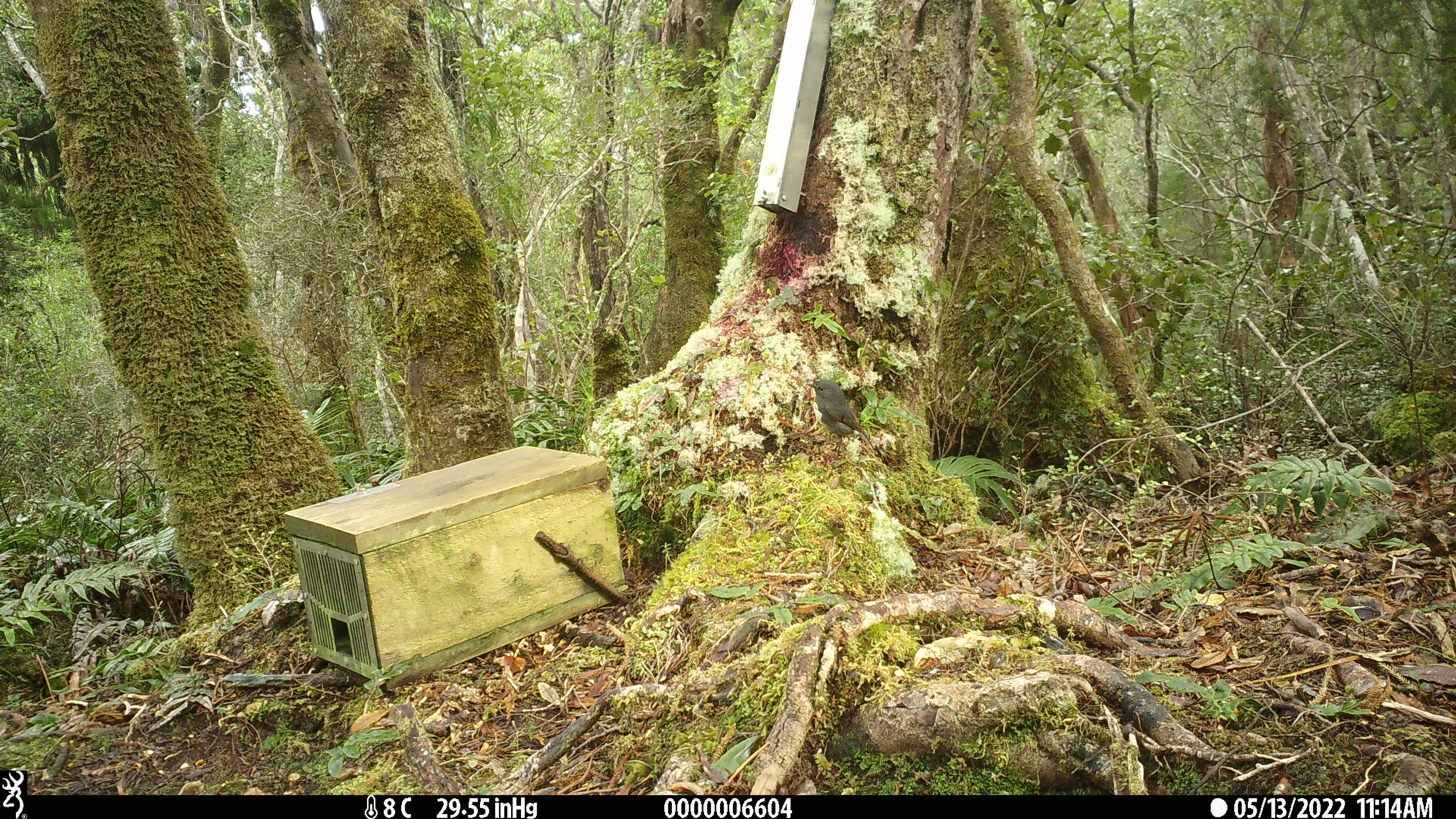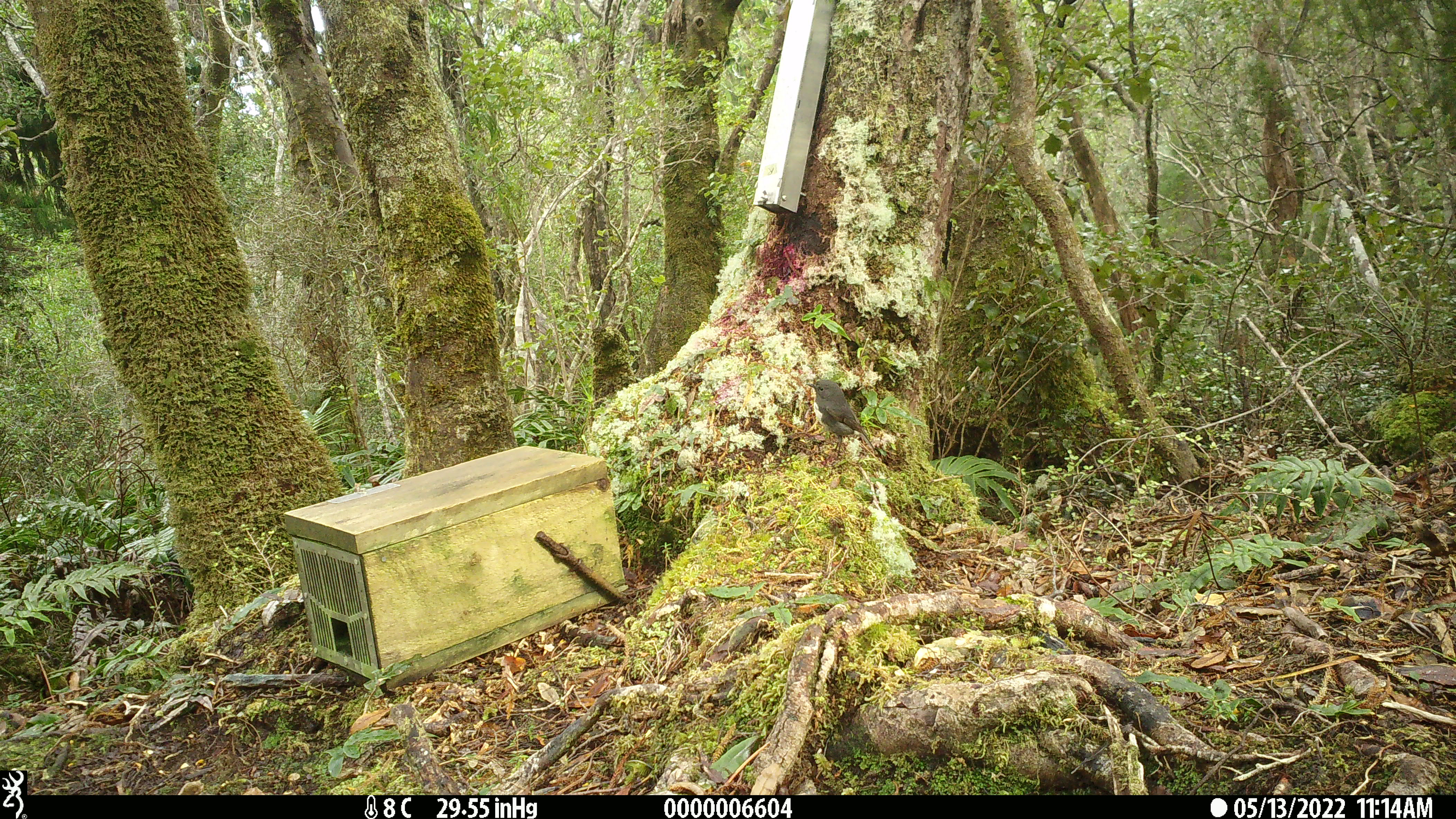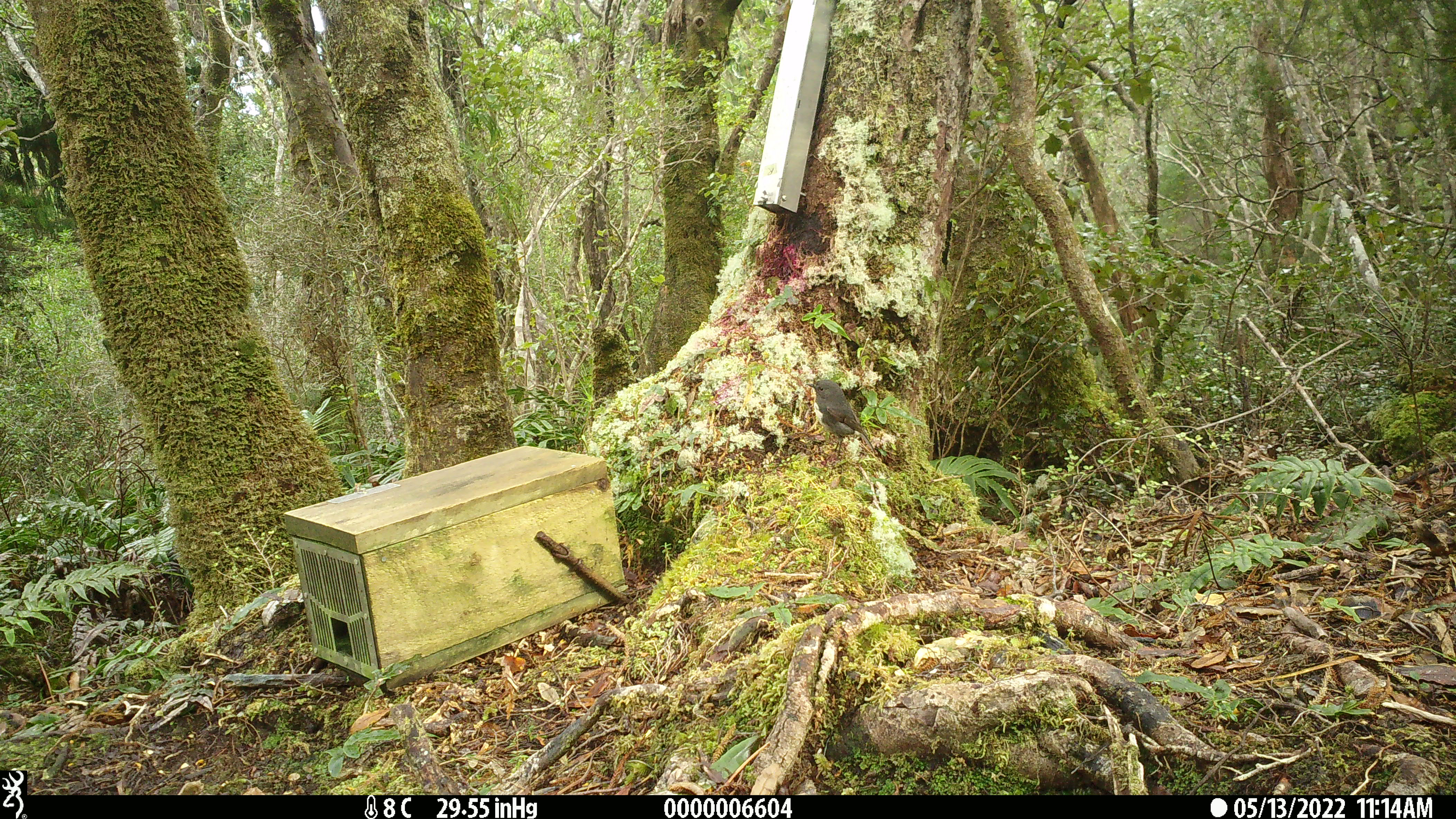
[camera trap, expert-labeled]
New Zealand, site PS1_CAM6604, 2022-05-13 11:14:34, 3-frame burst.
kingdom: Animalia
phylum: Chordata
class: Aves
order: Passeriformes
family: Petroicidae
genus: Petroica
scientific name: Petroica australis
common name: new zealand robin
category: robin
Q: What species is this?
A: Robin (new zealand robin) (Petroica australis).